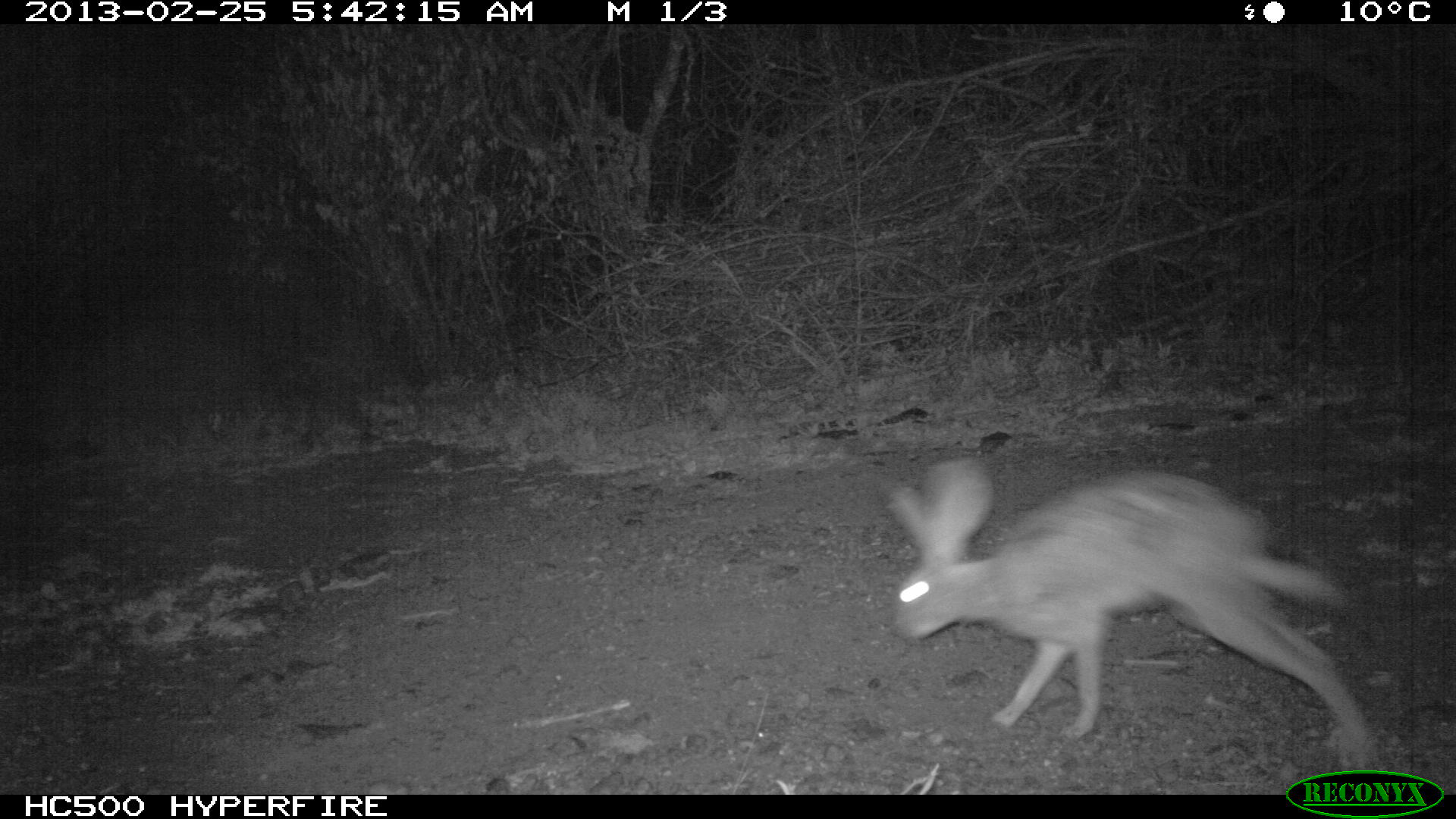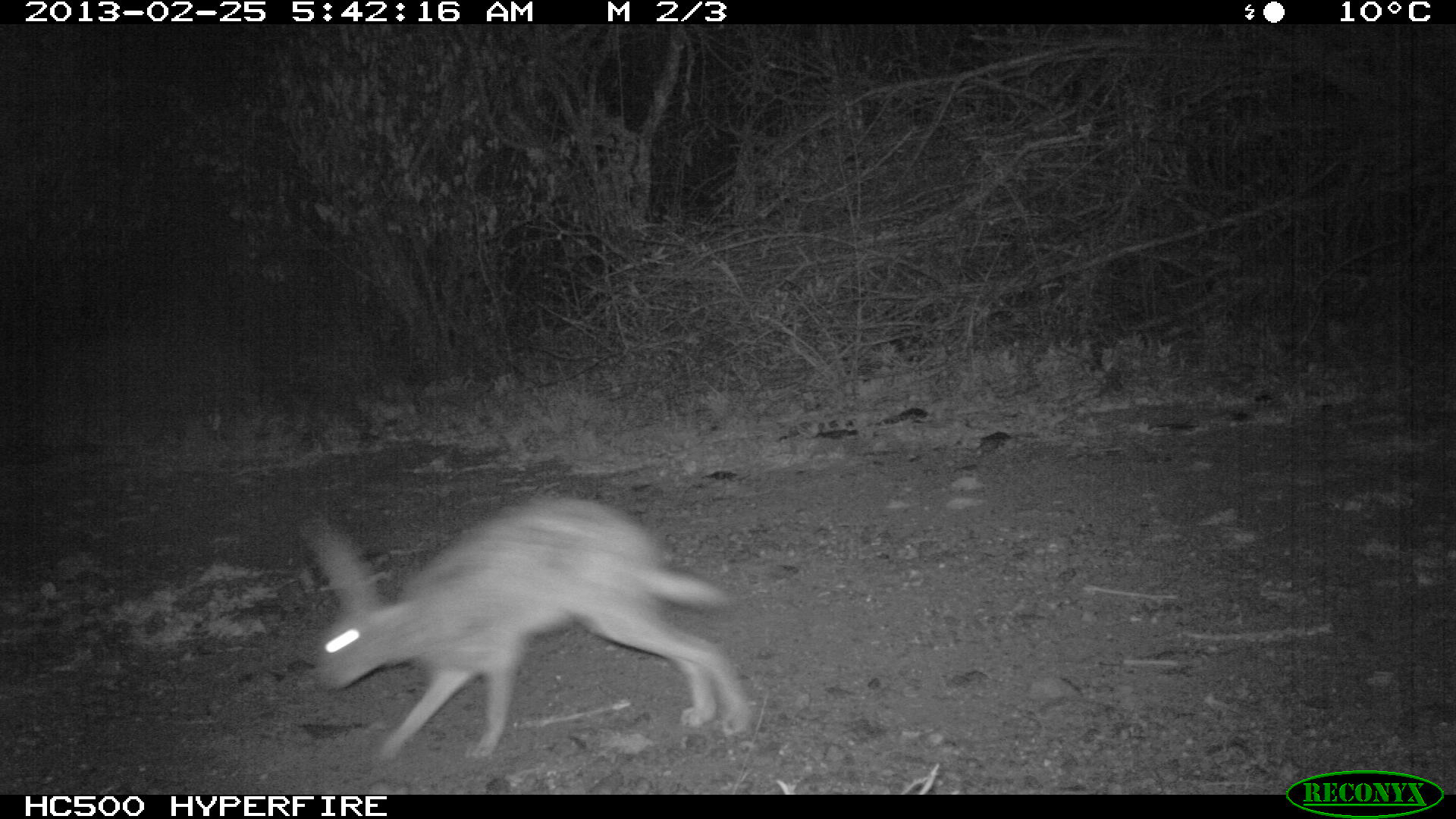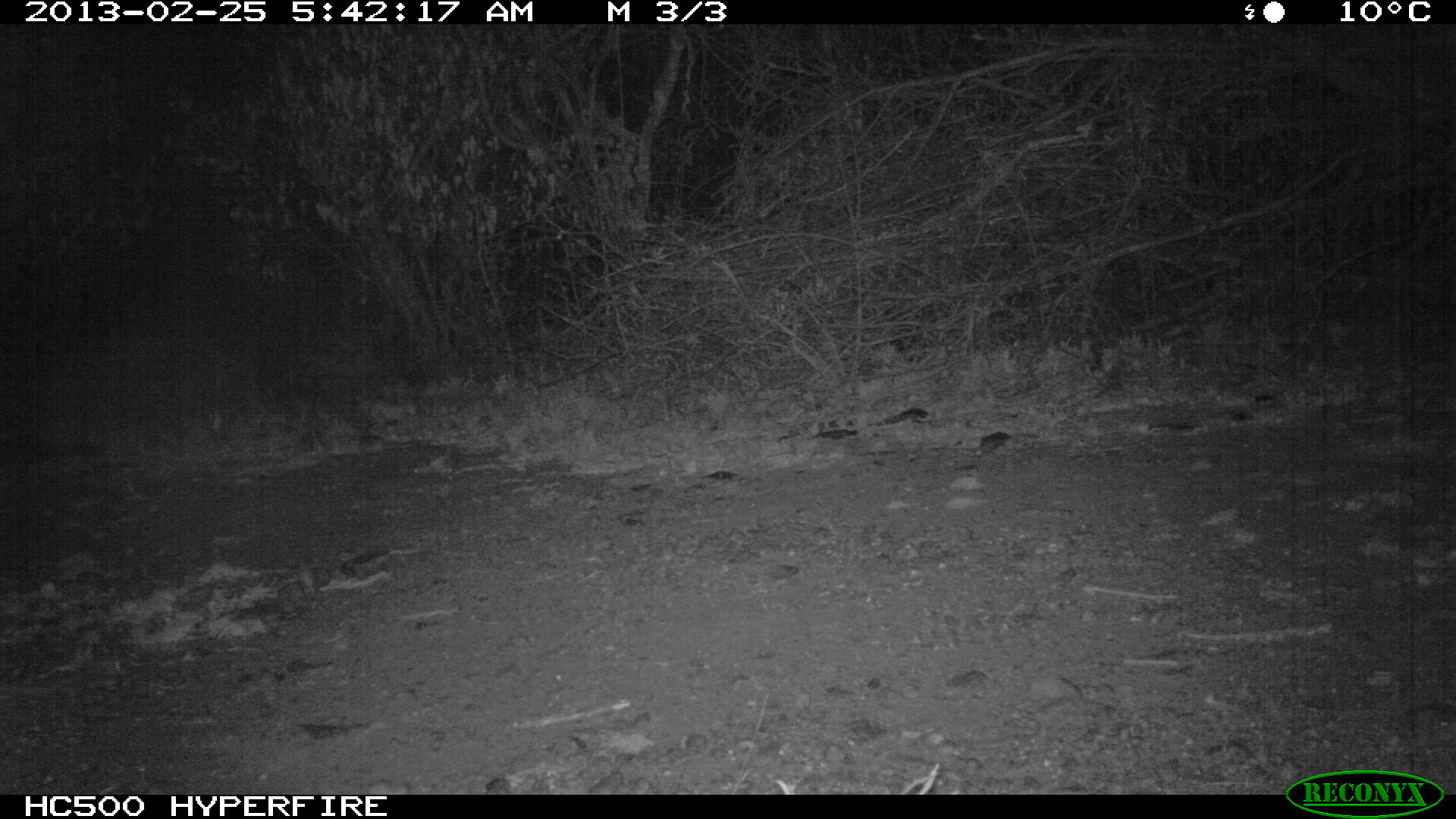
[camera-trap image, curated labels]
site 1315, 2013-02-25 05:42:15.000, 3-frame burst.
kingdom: Animalia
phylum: Chordata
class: Mammalia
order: Lagomorpha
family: Leporidae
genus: Lepus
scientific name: Lepus saxatilis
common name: scrub hare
Lepus saxatilis (scrub hare), count 1.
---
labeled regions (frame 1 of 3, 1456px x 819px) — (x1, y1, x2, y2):
lepus saxatilis: (890, 453, 1365, 749)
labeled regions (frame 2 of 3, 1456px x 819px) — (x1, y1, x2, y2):
lepus saxatilis: (304, 493, 748, 765)